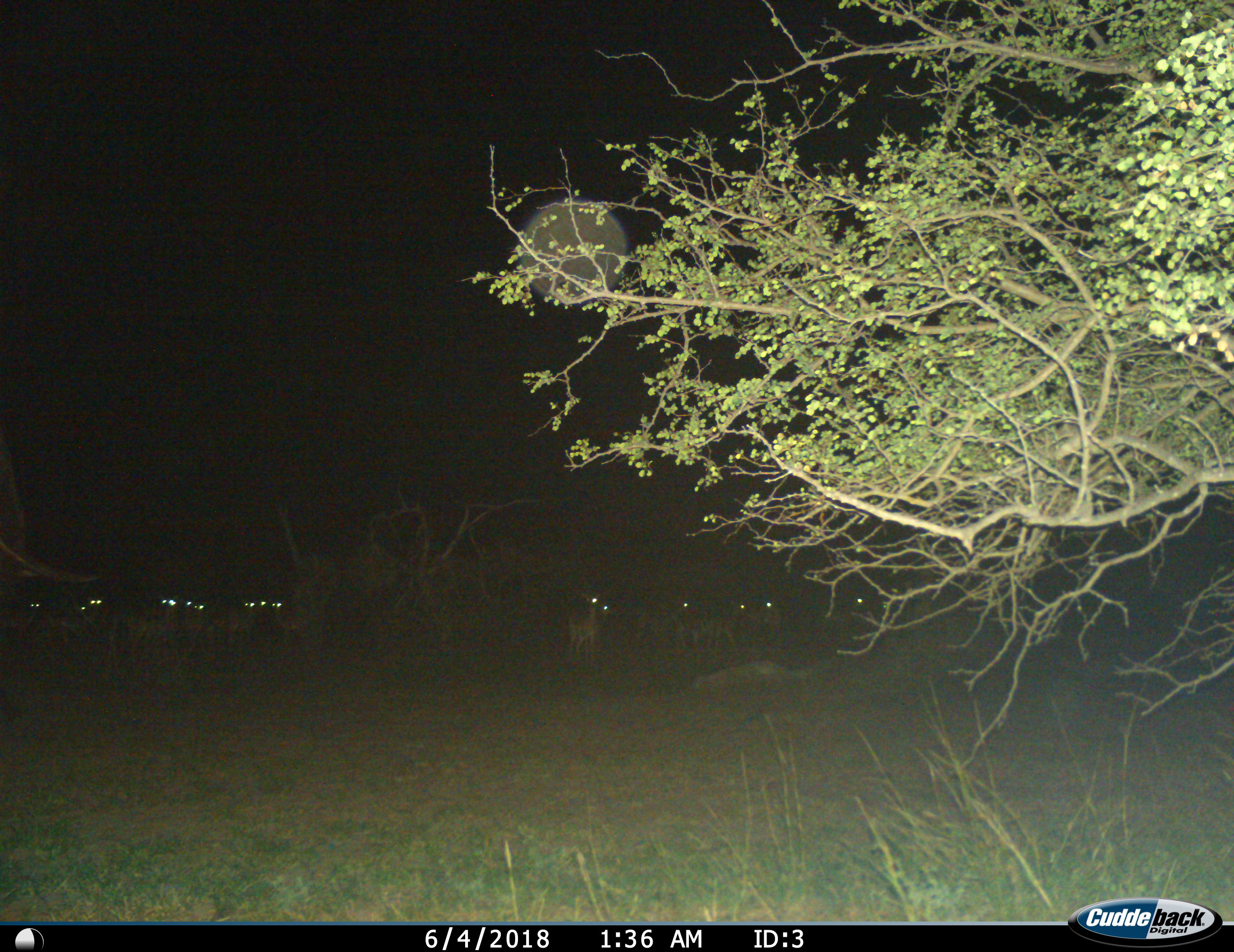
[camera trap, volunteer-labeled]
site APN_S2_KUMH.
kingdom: Animalia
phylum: Chordata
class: Mammalia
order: Artiodactyla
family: Bovidae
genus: Aepyceros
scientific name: Aepyceros melampus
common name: impala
Impala (Aepyceros melampus), count 11-50. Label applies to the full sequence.